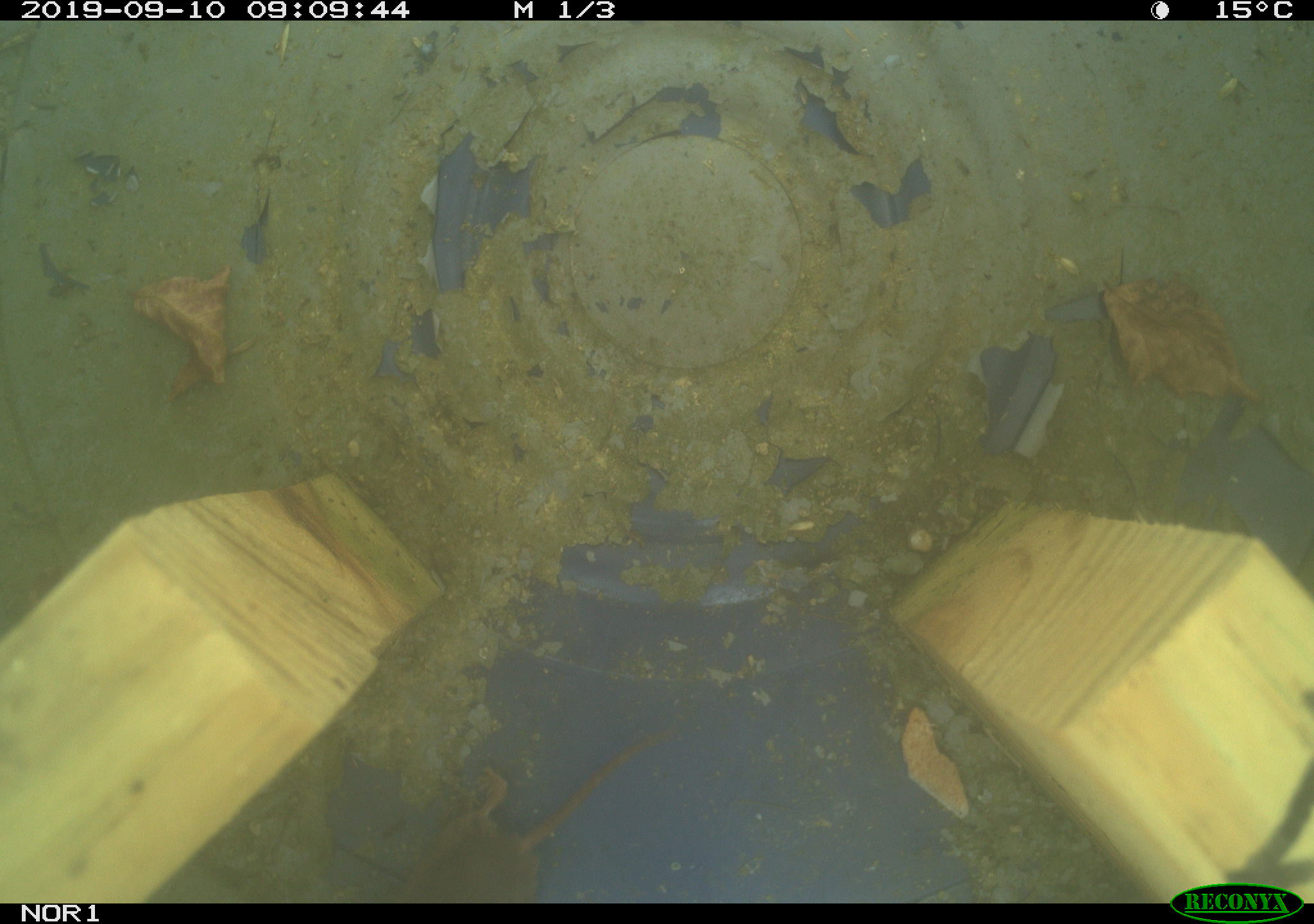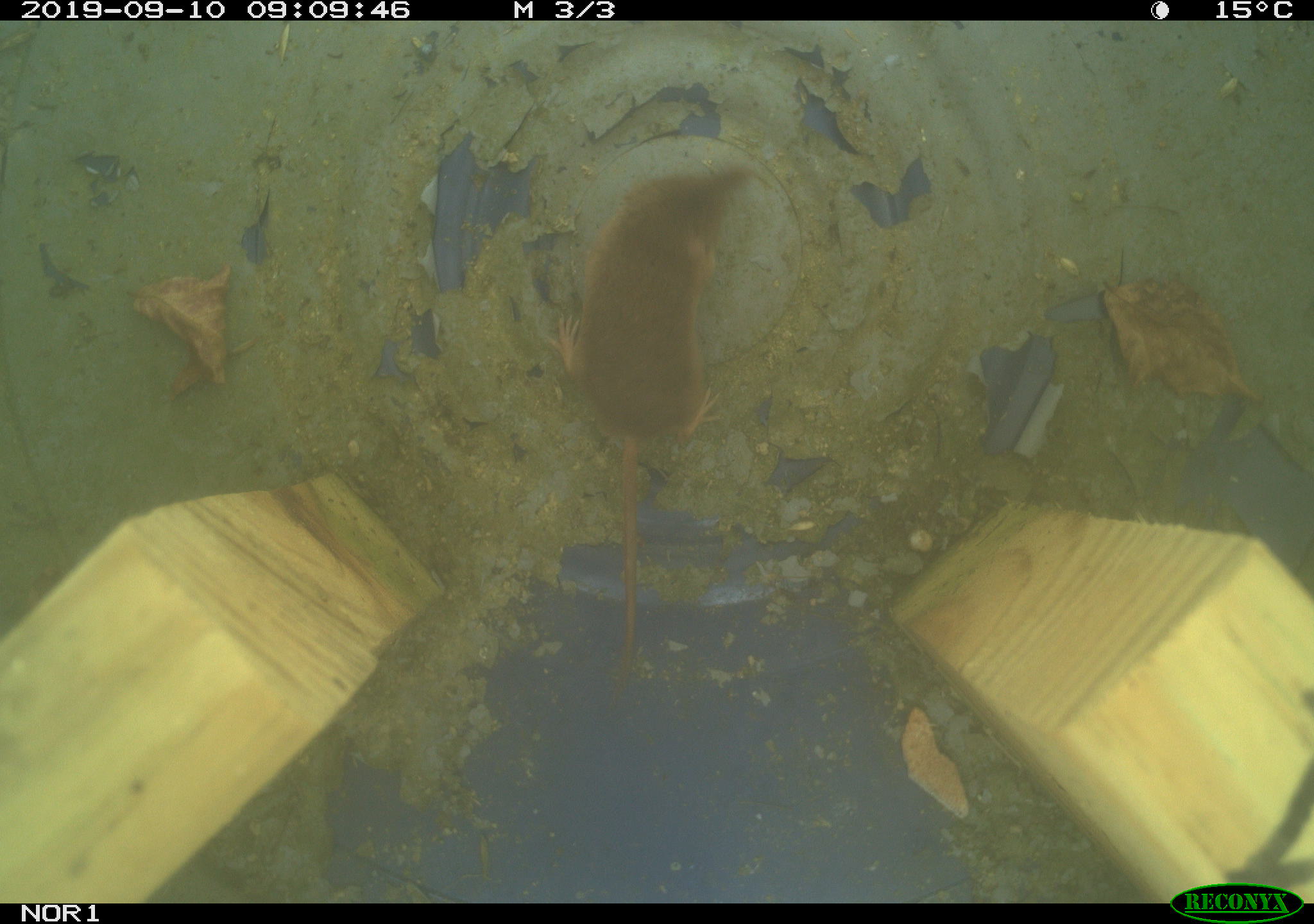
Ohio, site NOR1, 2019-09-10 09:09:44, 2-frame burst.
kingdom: Animalia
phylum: Chordata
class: Mammalia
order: Eulipotyphla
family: Soricidae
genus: Sorex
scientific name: Sorex cinereus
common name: masked shrew